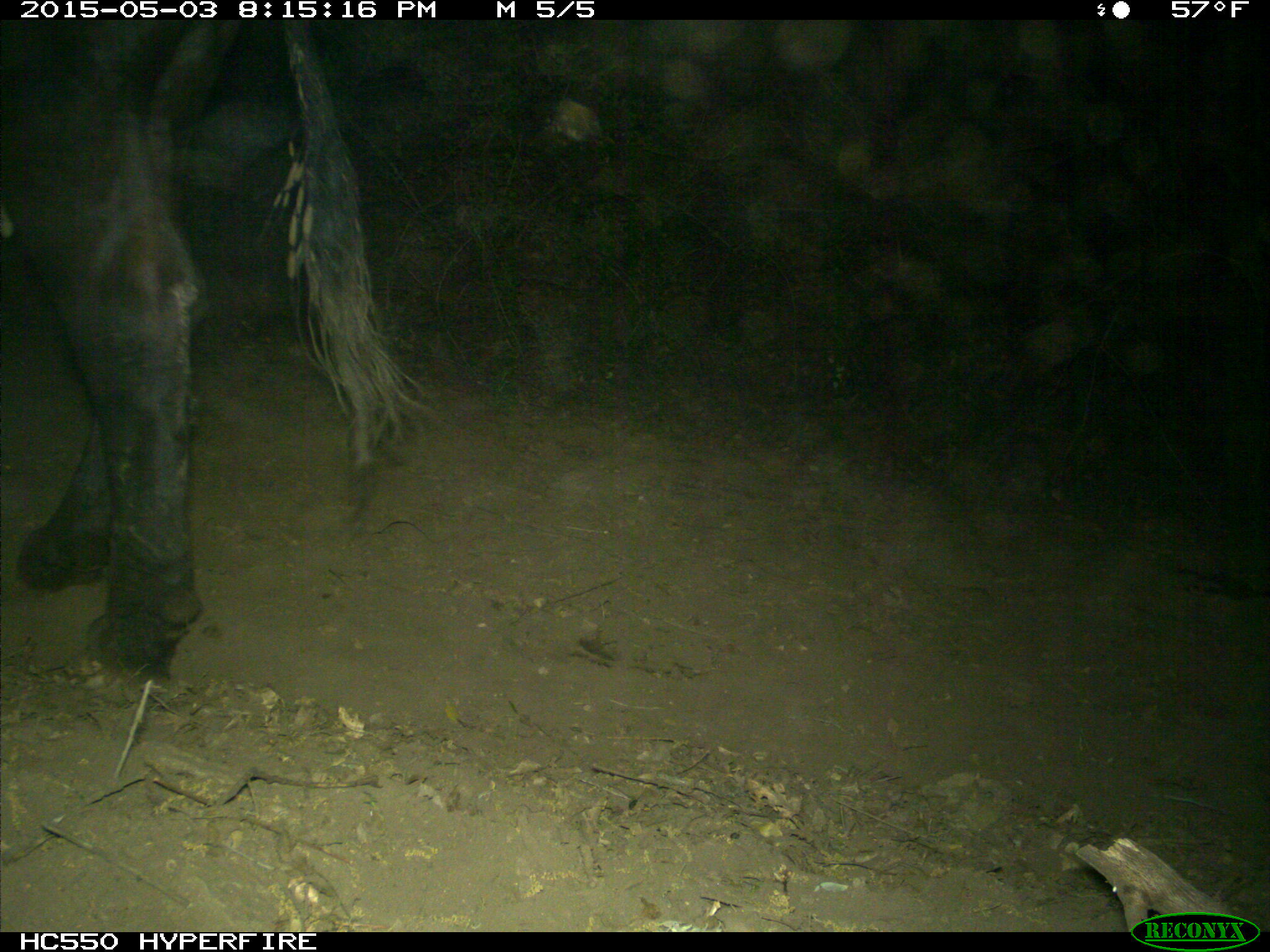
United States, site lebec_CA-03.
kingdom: Animalia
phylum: Chordata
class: Mammalia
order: Artiodactyla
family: Bovidae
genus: Bos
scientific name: Bos taurus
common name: domestic cow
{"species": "Bos taurus (domestic cow)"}